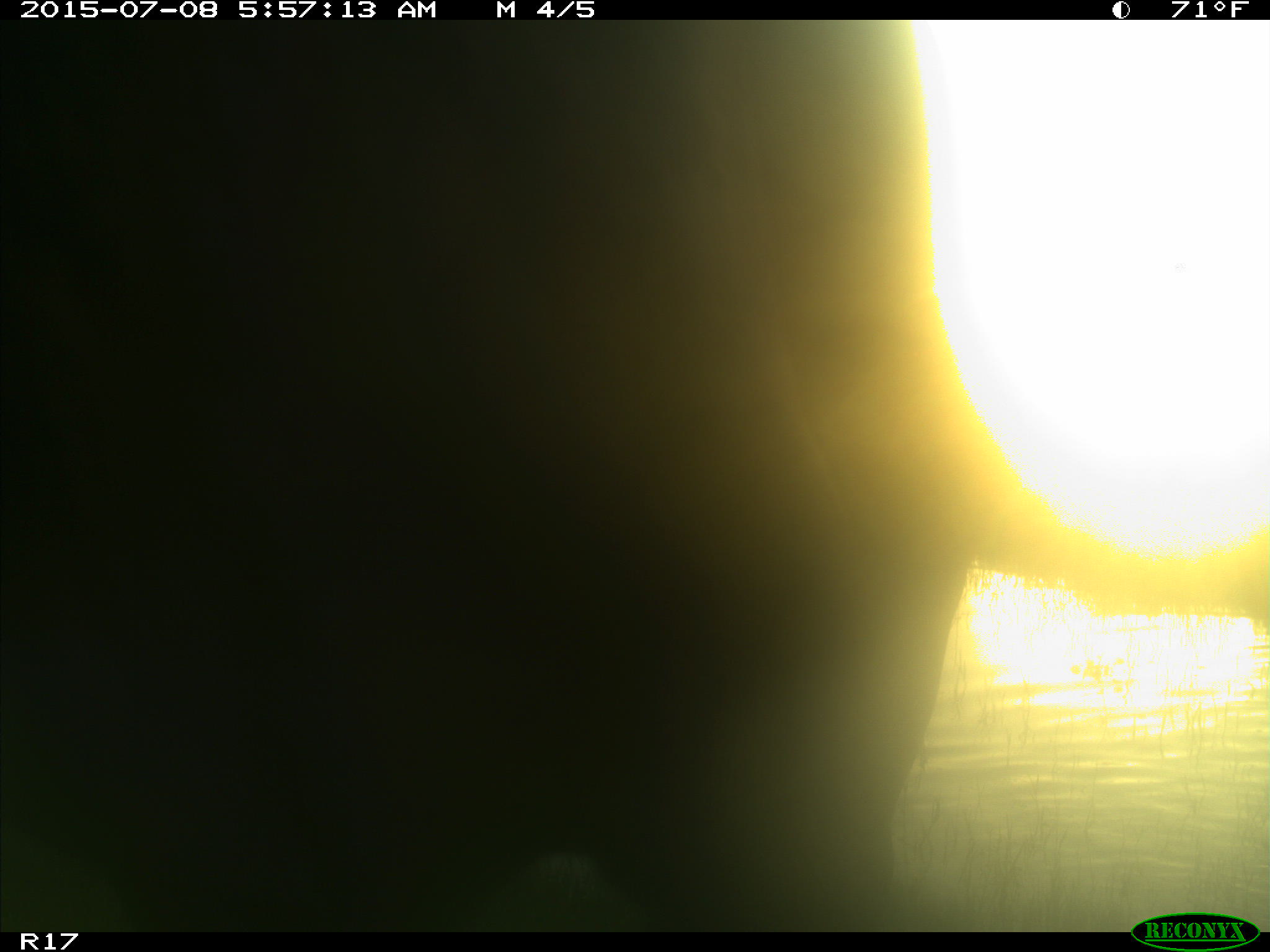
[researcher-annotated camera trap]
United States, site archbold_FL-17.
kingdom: Animalia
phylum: Chordata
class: Mammalia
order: Artiodactyla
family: Bovidae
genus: Bos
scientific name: Bos taurus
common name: domestic cow